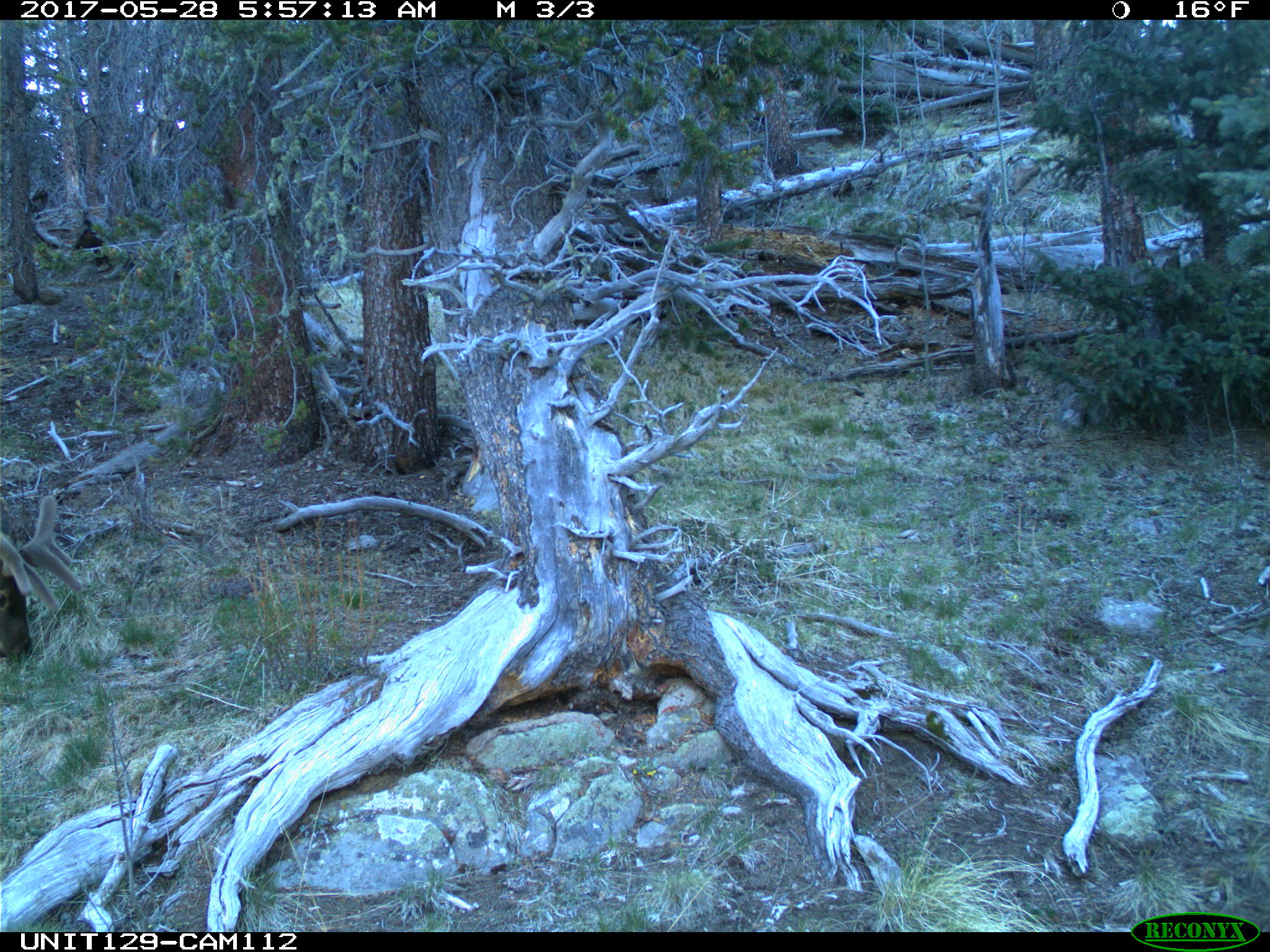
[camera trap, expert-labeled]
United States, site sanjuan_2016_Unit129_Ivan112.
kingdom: Animalia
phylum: Chordata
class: Mammalia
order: Artiodactyla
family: Cervidae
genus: Cervus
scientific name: Cervus elaphus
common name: red deer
Cervus elaphus (red deer).